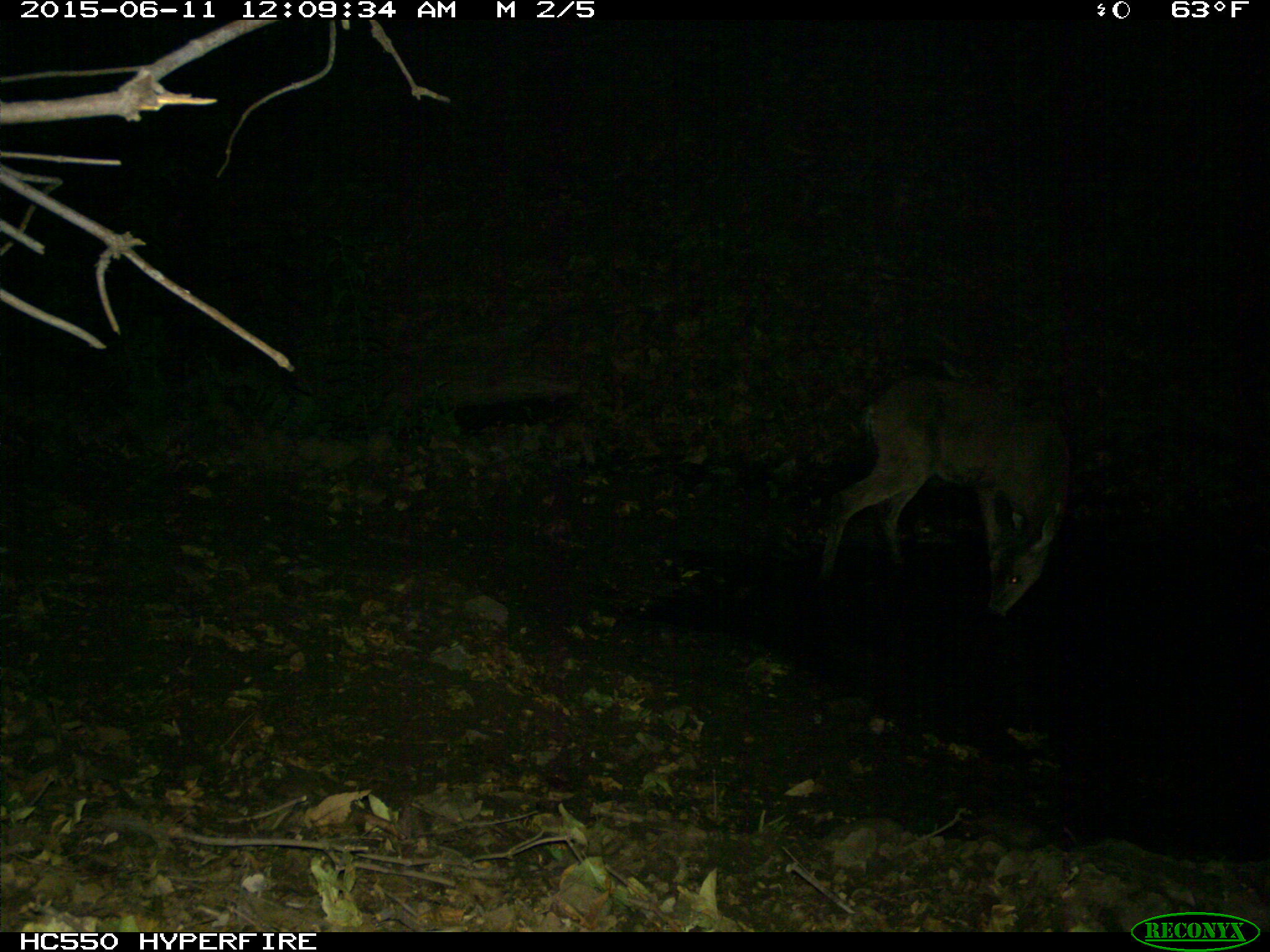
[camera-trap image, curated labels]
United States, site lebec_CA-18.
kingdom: Animalia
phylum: Chordata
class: Mammalia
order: Artiodactyla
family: Cervidae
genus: Odocoileus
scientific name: Odocoileus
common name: deer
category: unidentified deer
Unidentified deer (deer) (Odocoileus).